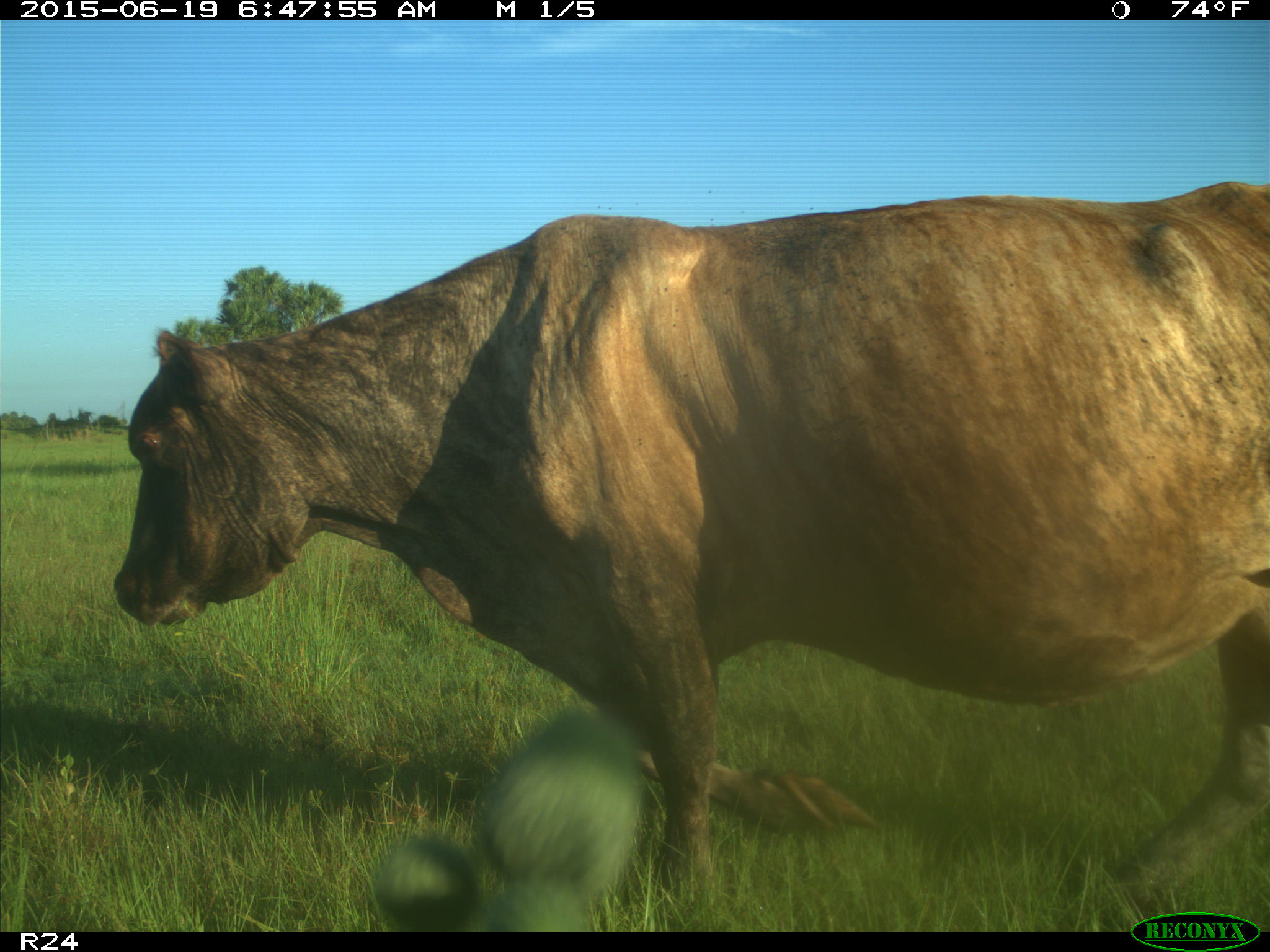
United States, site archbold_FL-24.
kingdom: Animalia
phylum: Chordata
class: Mammalia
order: Artiodactyla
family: Bovidae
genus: Bos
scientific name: Bos taurus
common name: domestic cow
Bos taurus (domestic cow).